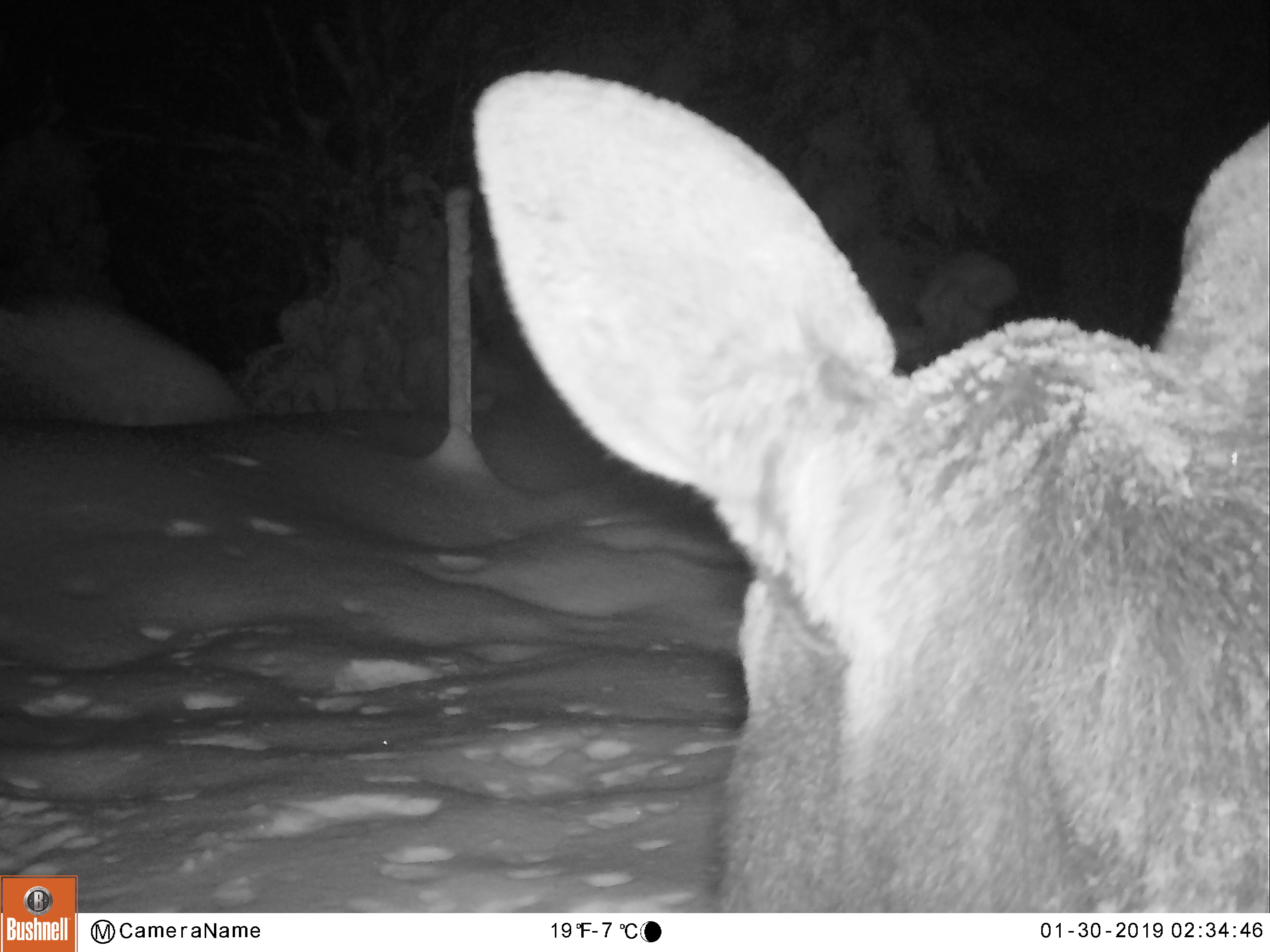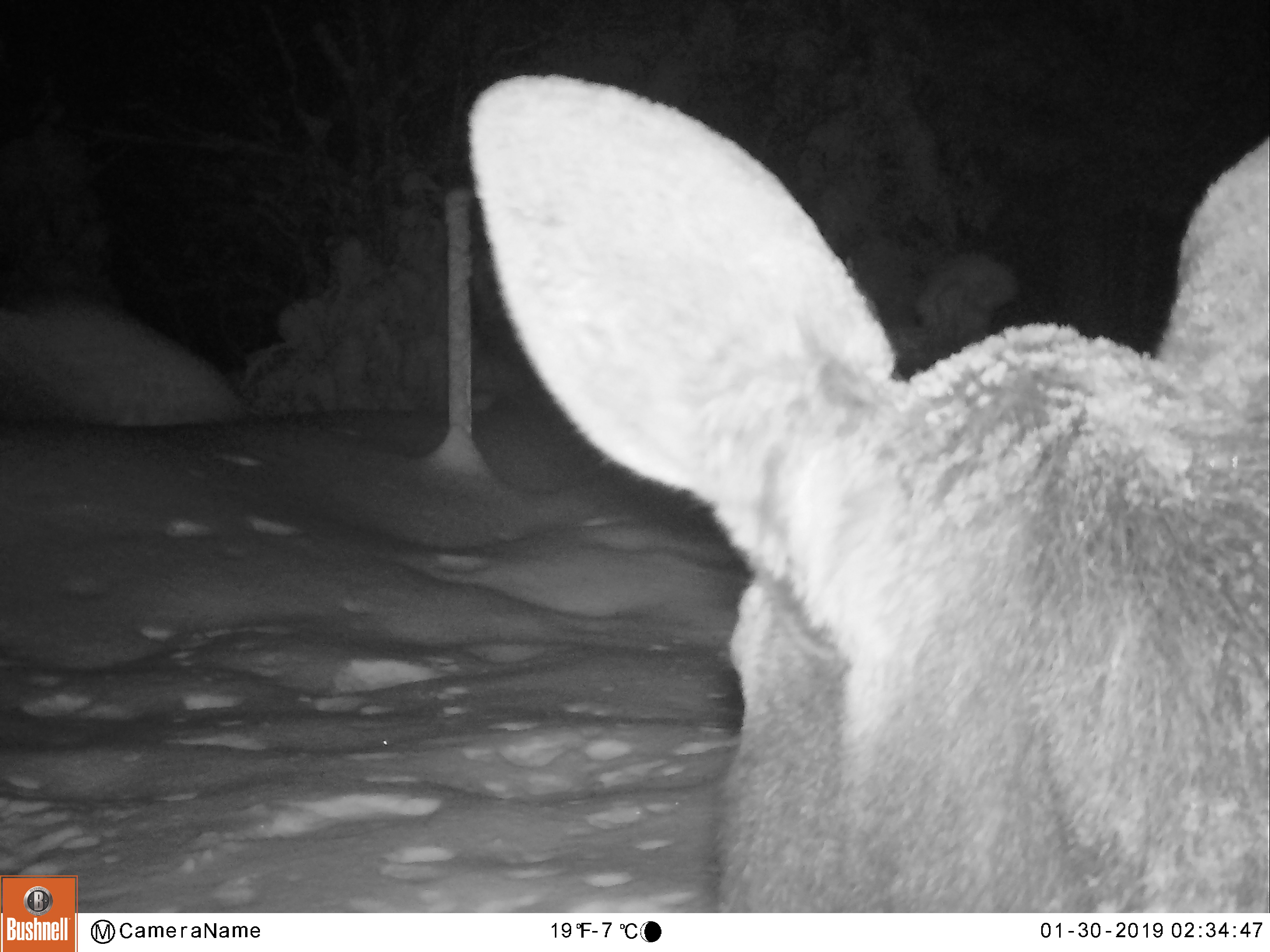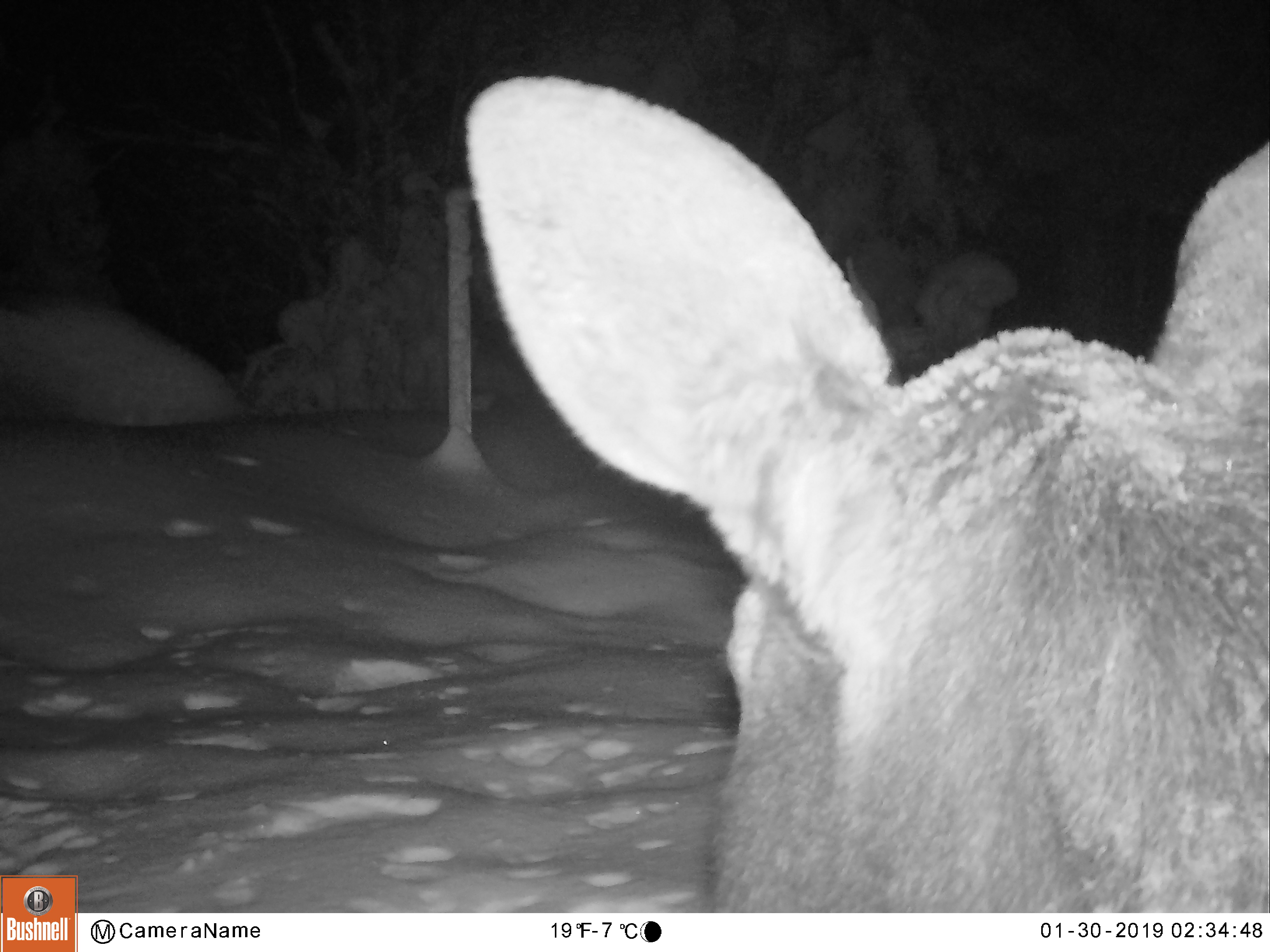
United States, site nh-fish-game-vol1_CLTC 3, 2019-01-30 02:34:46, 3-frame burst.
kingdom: Animalia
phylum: Chordata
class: Mammalia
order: Artiodactyla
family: Cervidae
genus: Alces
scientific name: Alces alces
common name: moose